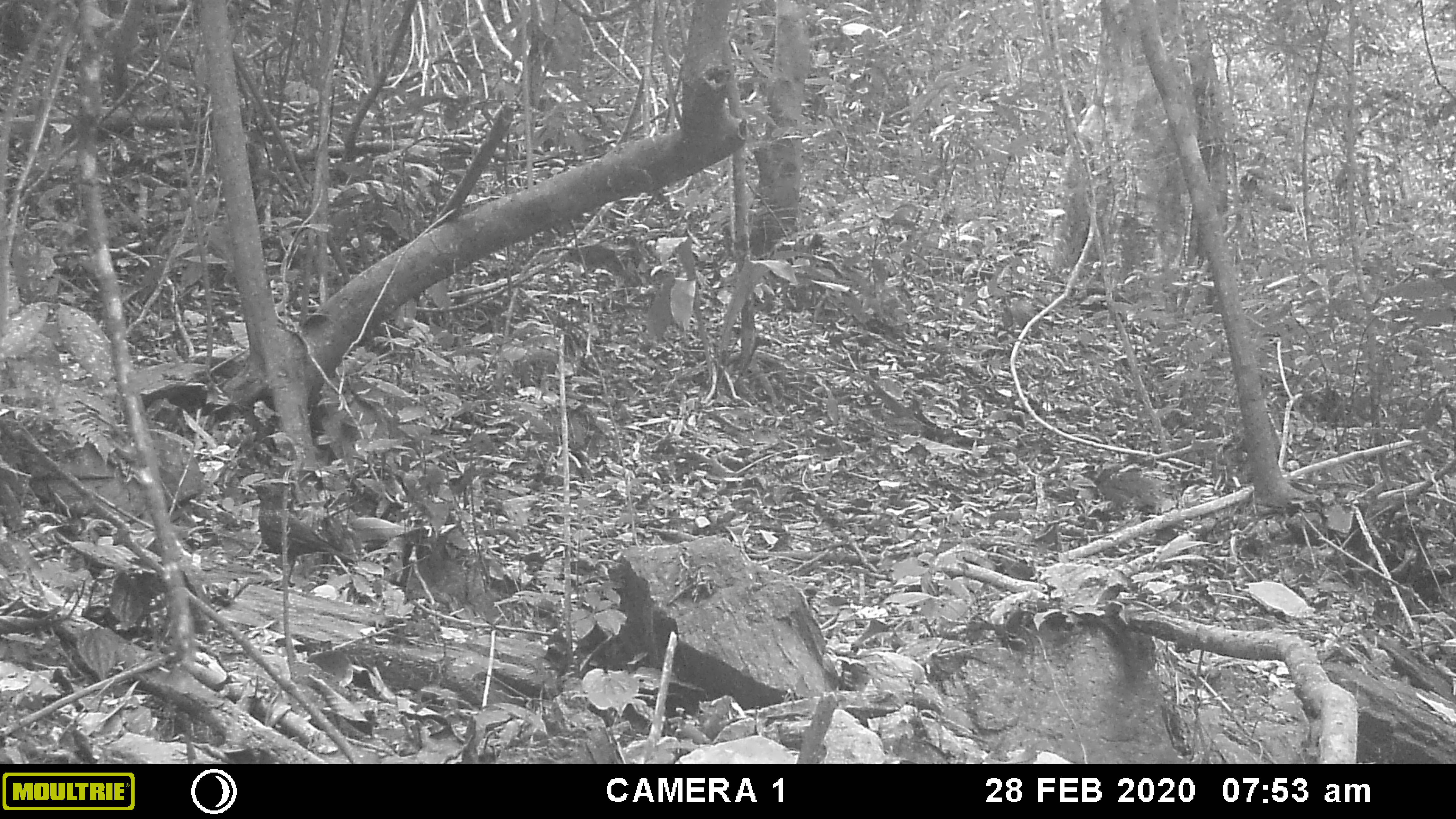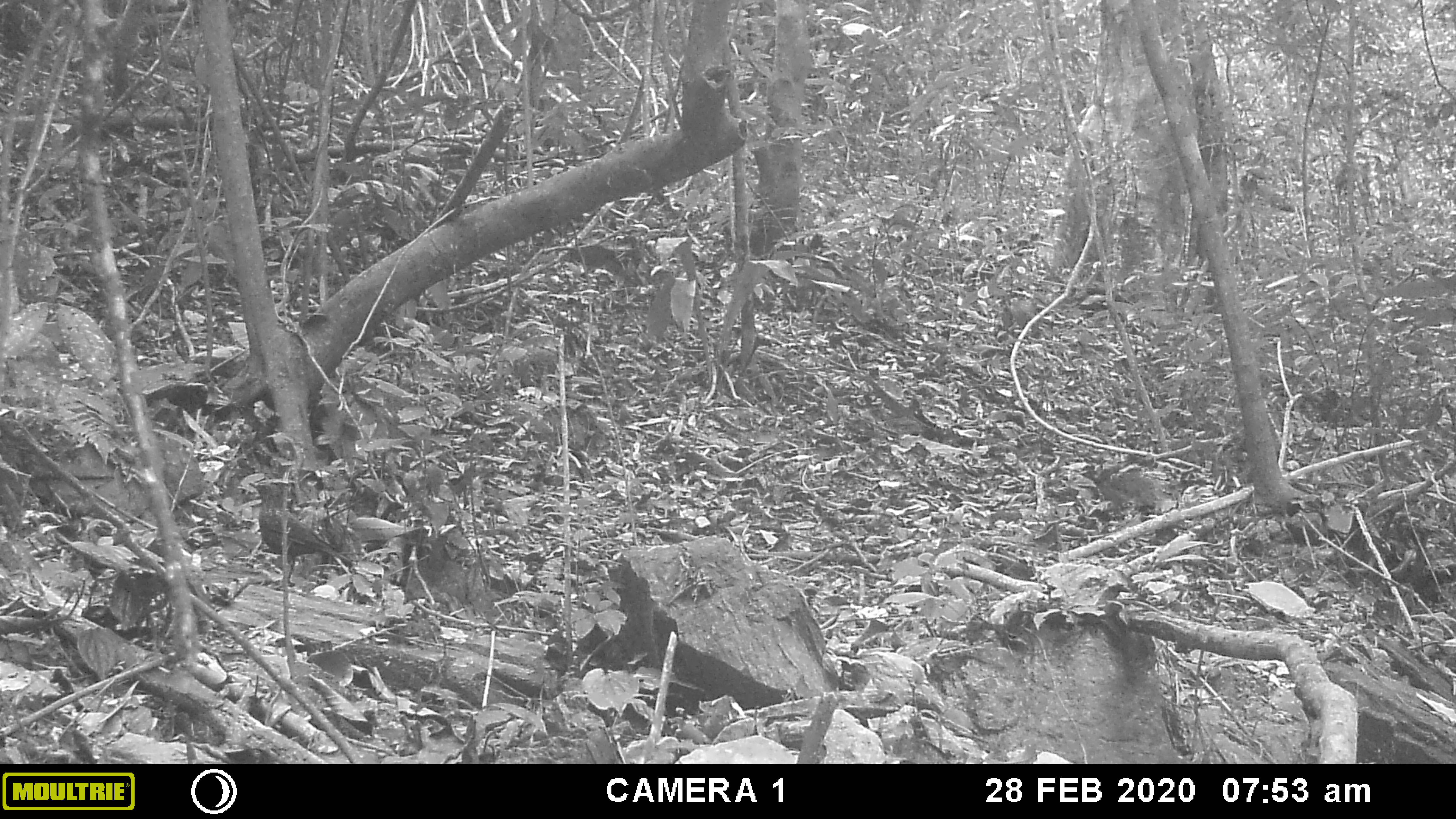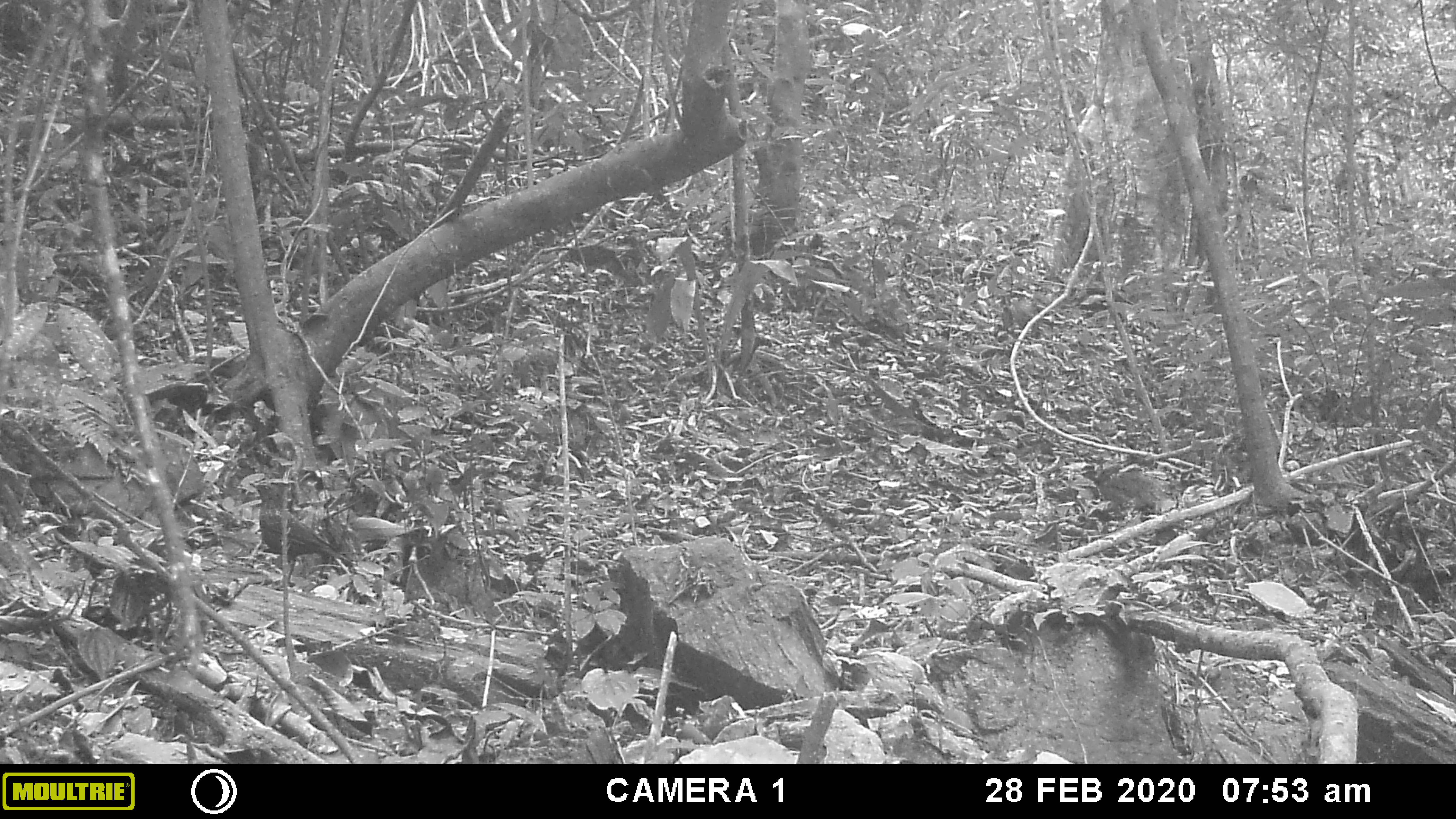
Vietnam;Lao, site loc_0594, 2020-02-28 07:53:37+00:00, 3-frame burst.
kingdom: Animalia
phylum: Chordata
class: Aves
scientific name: Aves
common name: bird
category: unidentified bird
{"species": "unidentified bird (bird) (Aves)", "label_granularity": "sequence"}